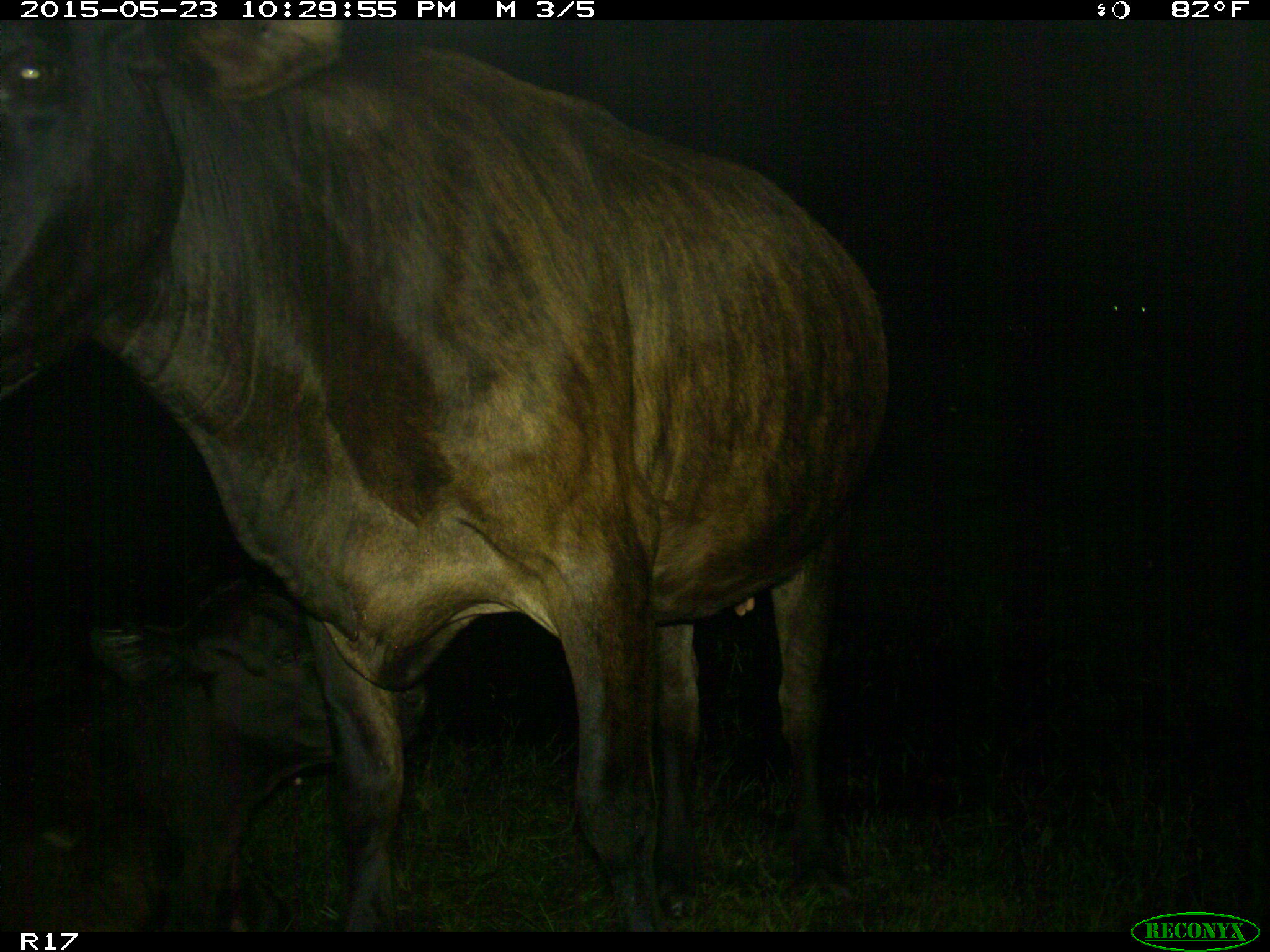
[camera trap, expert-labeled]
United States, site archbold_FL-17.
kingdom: Animalia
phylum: Chordata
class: Mammalia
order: Artiodactyla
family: Bovidae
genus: Bos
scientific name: Bos taurus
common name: domestic cow